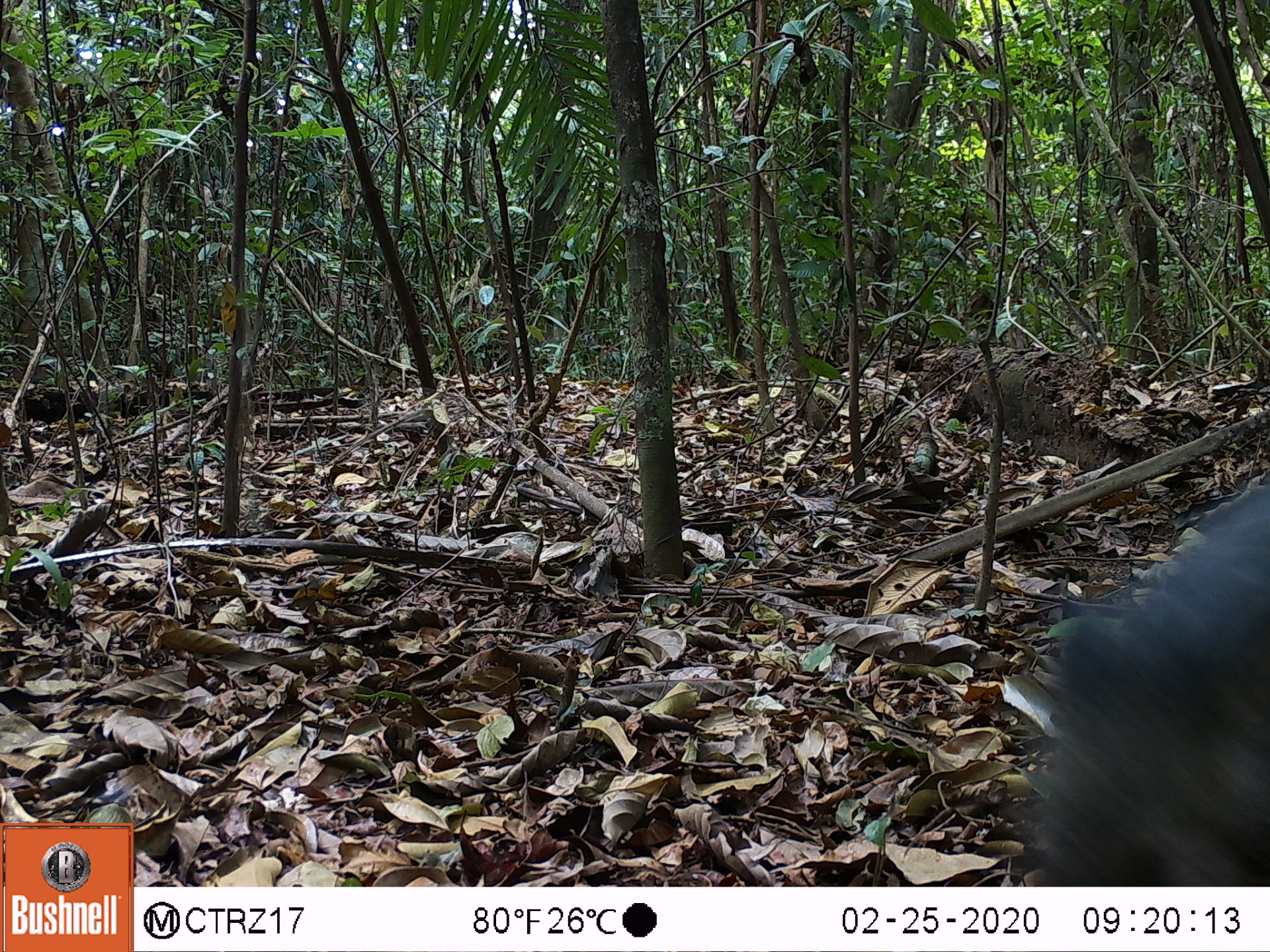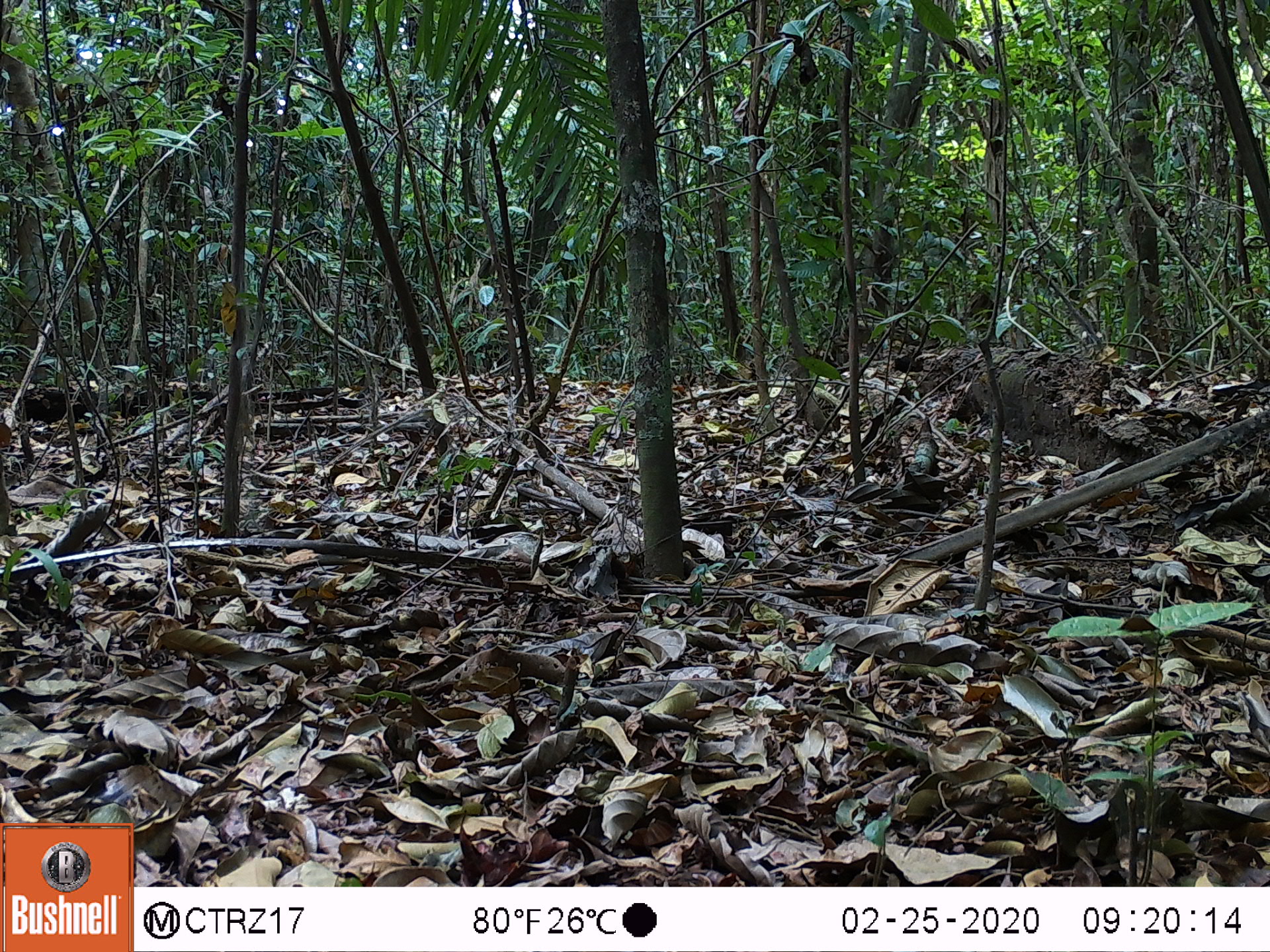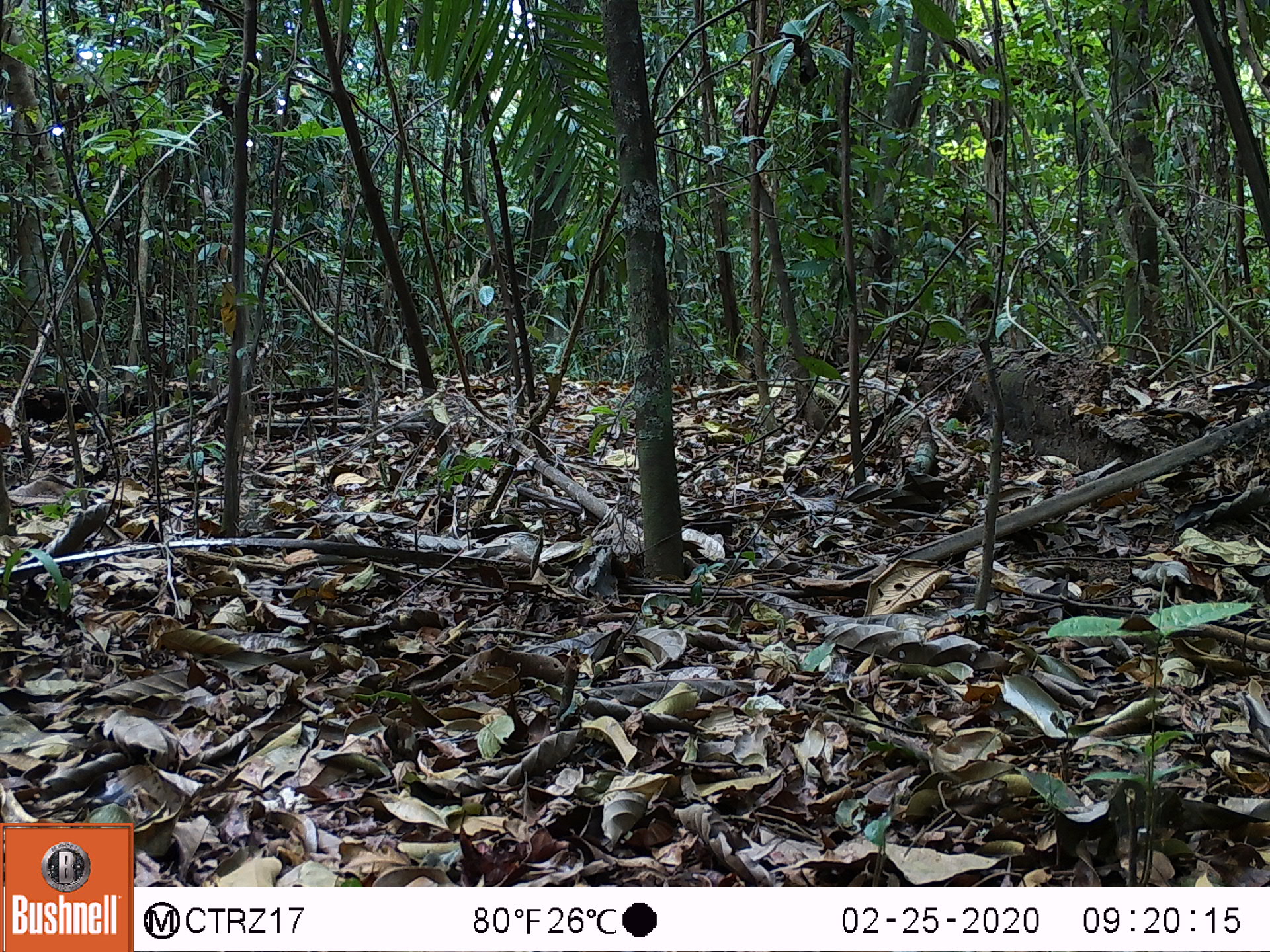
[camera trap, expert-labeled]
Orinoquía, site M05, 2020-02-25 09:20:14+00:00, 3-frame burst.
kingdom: Animalia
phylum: Chordata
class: Mammalia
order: Artiodactyla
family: Tayassuidae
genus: Pecari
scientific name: Pecari tajacu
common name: collared peccary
Collared peccary (Pecari tajacu).